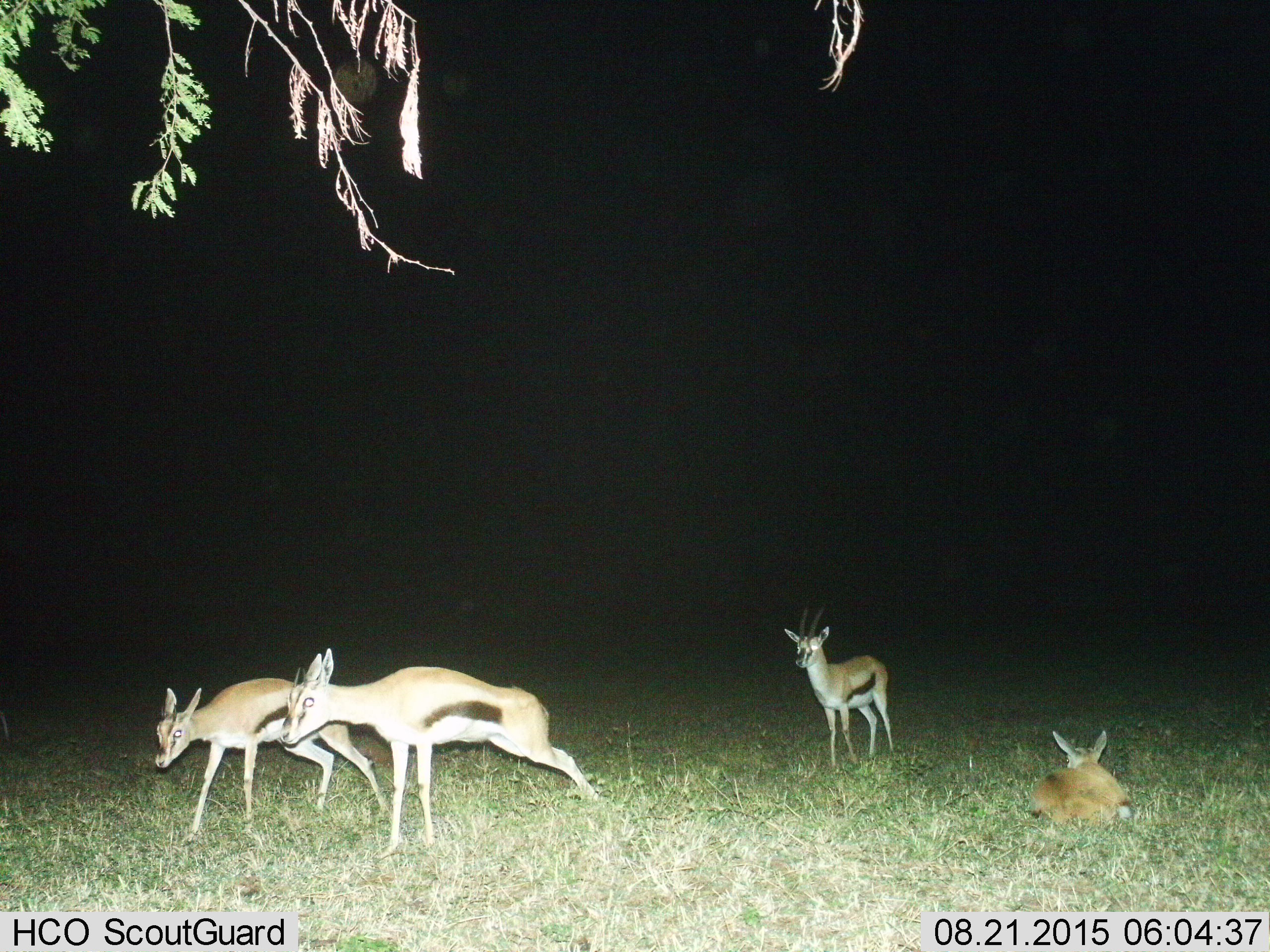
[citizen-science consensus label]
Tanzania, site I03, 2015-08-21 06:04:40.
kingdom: Animalia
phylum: Chordata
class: Mammalia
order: Artiodactyla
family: Bovidae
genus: Eudorcas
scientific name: Eudorcas thomsonii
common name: thomson's gazelle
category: gazellethomsons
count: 4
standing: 80%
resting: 80%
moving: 60%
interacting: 10%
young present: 10%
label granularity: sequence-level